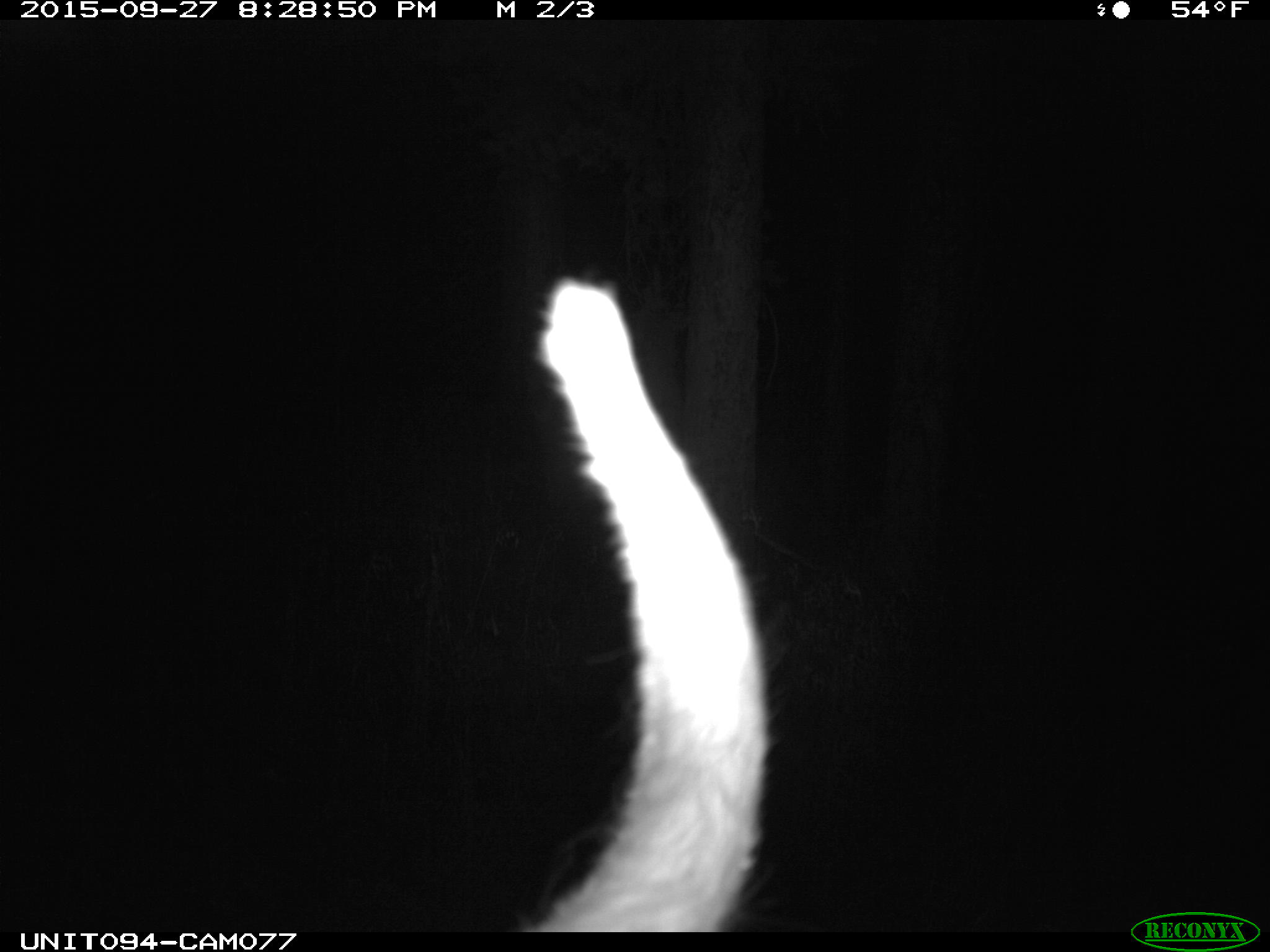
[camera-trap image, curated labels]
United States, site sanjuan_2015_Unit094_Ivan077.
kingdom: Animalia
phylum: Chordata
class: Mammalia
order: Artiodactyla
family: Cervidae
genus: Cervus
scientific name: Cervus elaphus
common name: red deer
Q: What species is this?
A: Cervus elaphus (red deer).